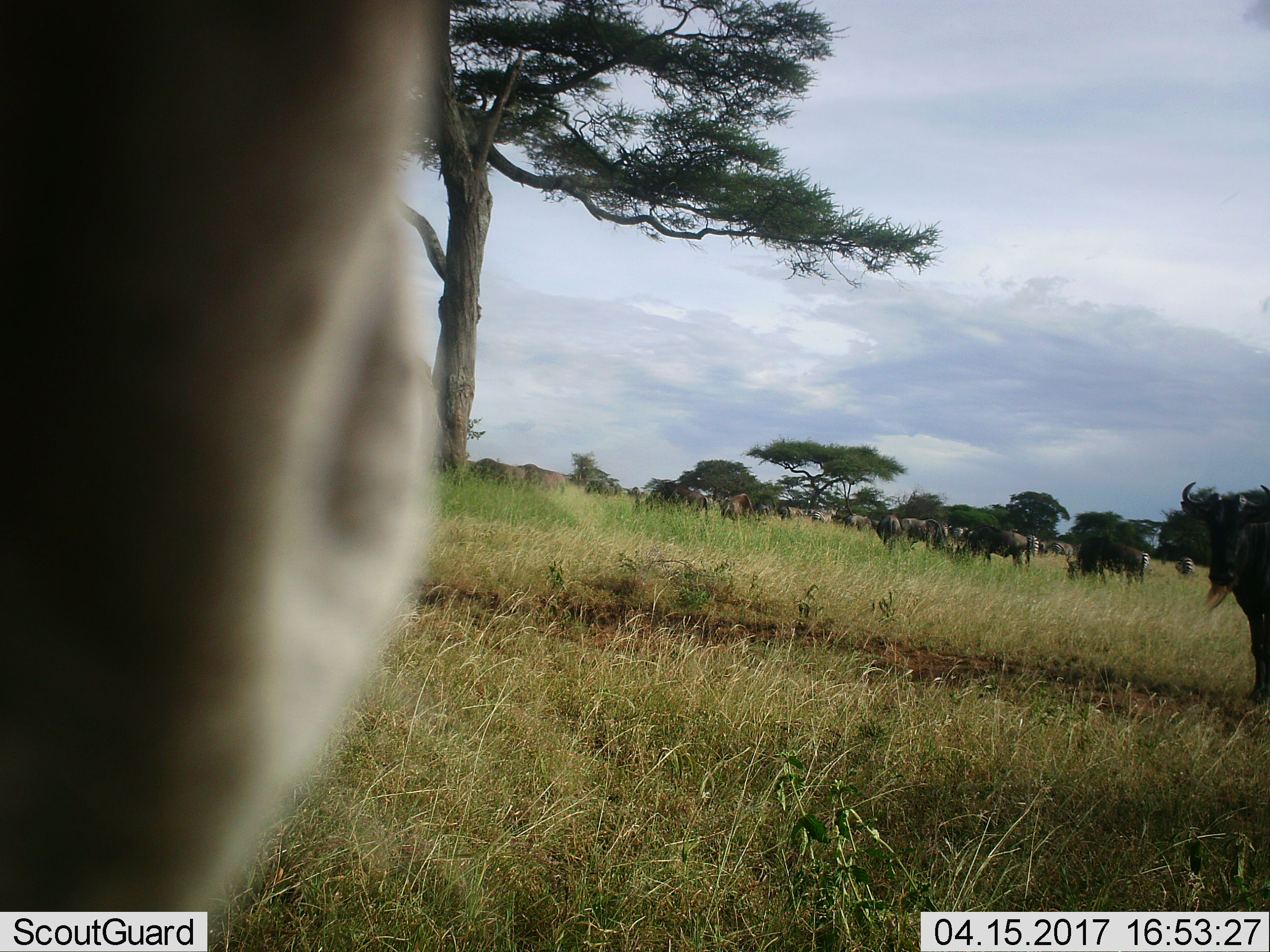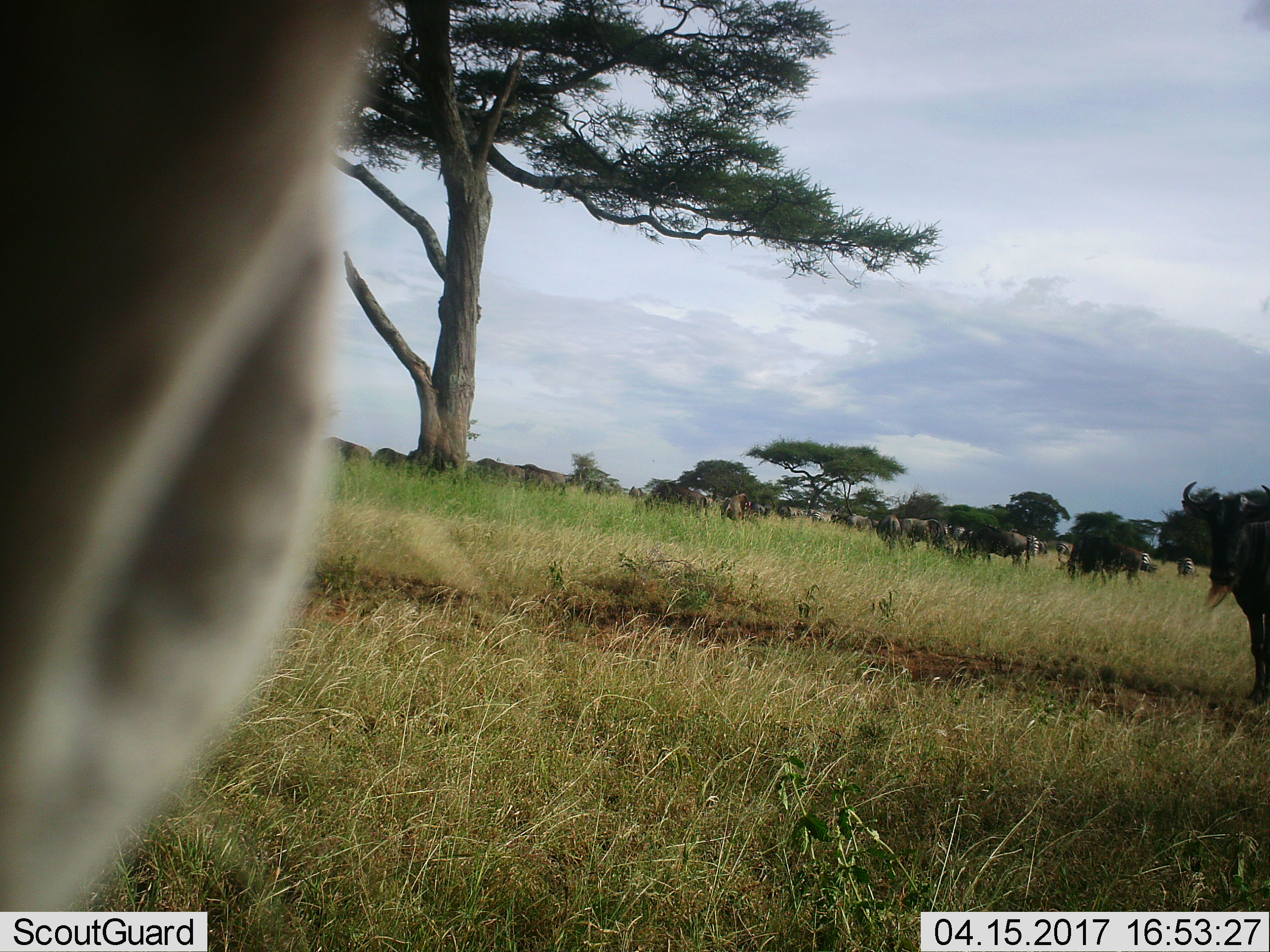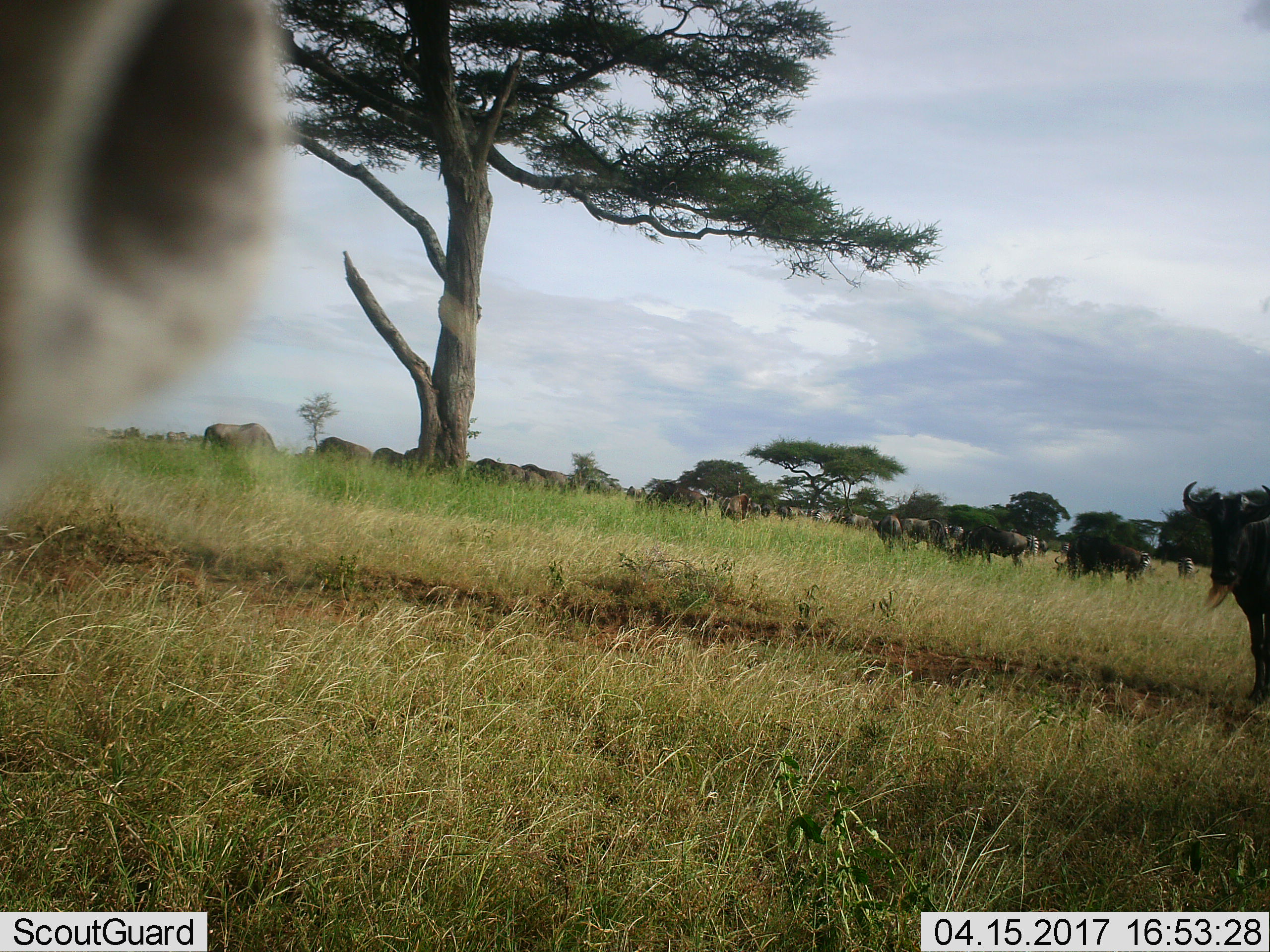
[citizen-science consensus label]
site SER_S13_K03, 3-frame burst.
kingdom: Animalia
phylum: Chordata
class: Mammalia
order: Artiodactyla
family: Bovidae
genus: Connochaetes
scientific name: Connochaetes taurinus taurinus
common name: blue wildebeest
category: wildebeestblue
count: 11-50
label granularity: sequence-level